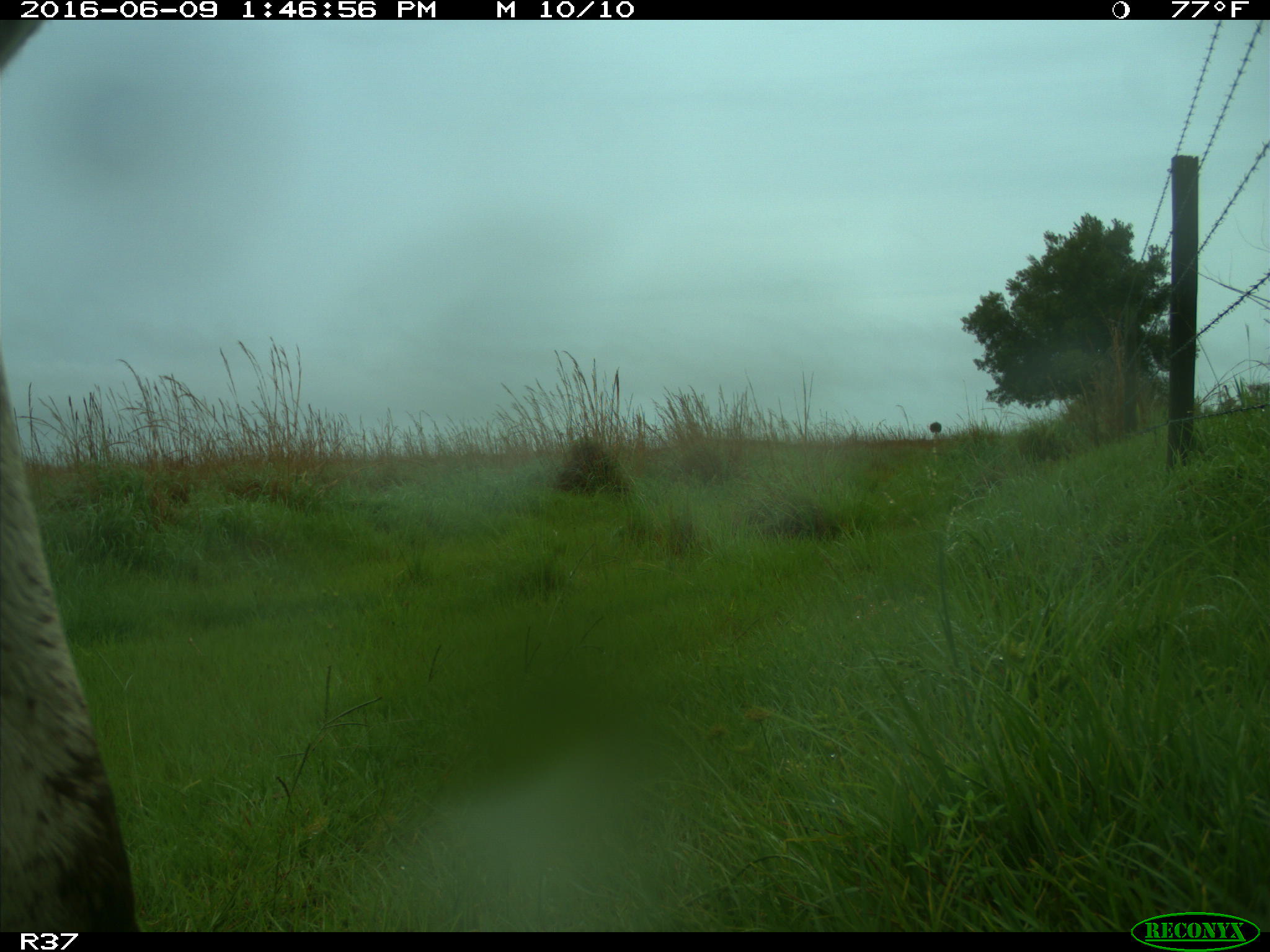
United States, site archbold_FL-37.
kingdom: Animalia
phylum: Chordata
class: Mammalia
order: Artiodactyla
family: Bovidae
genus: Bos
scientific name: Bos taurus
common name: domestic cow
Bos taurus (domestic cow).